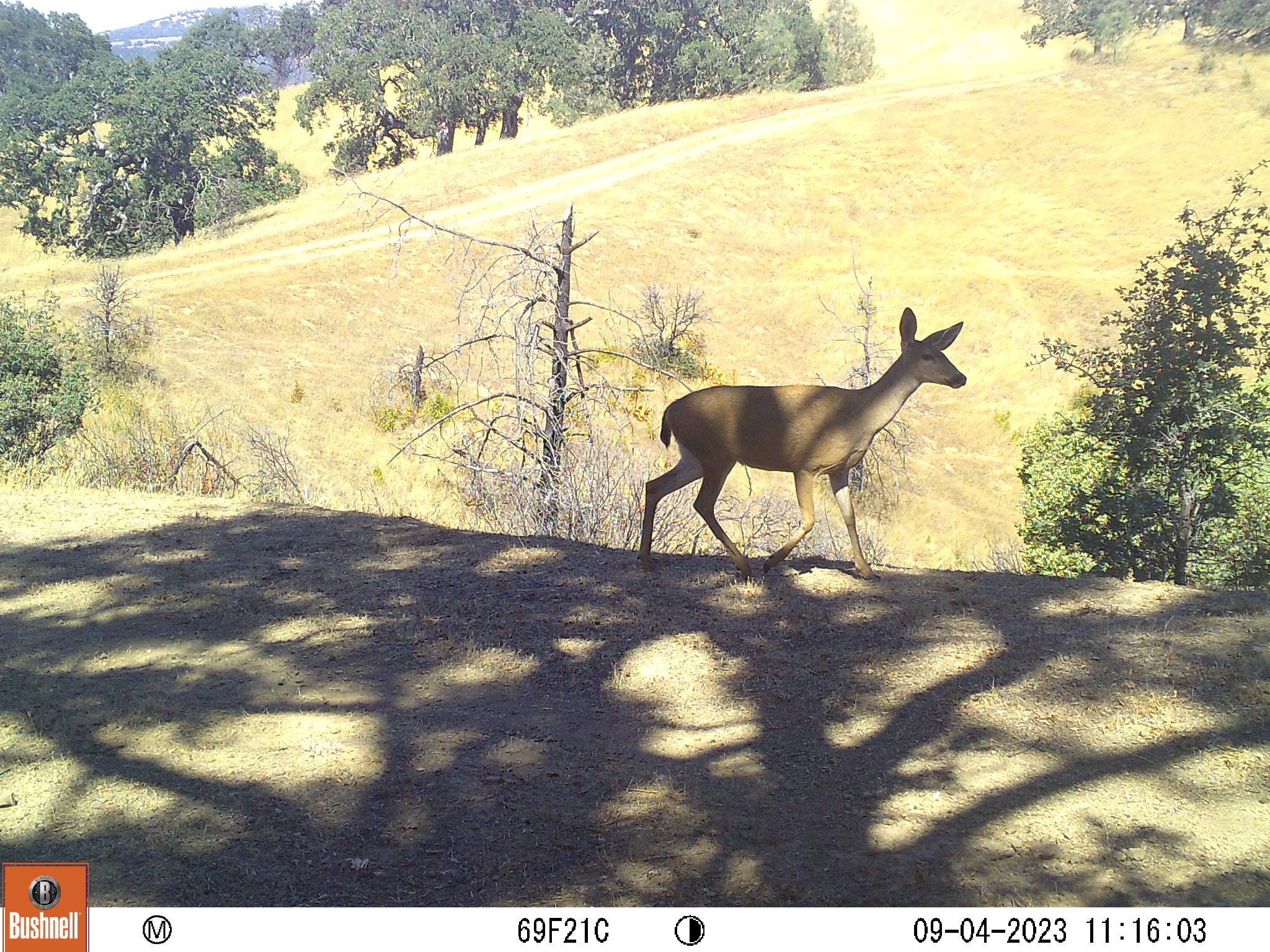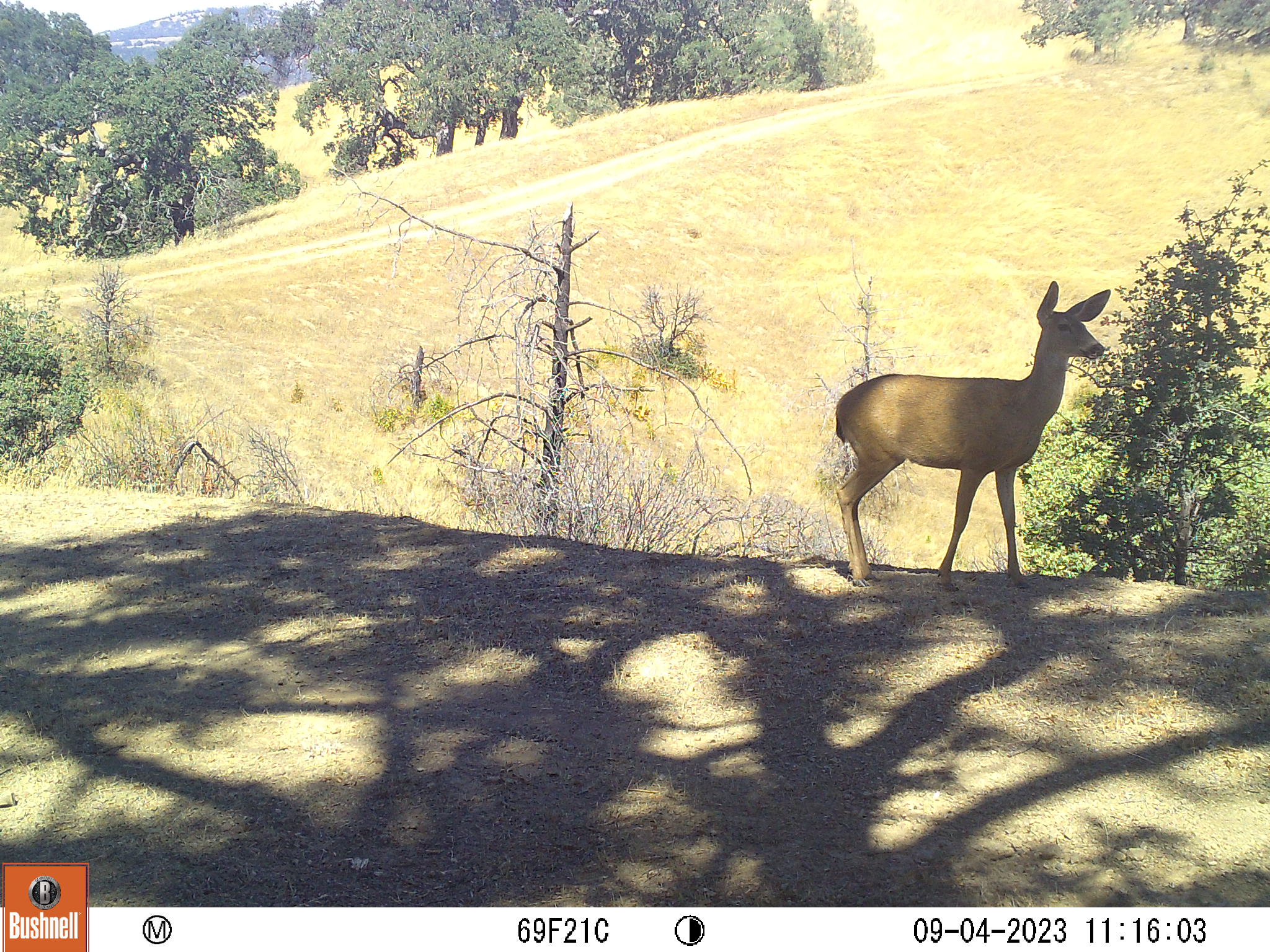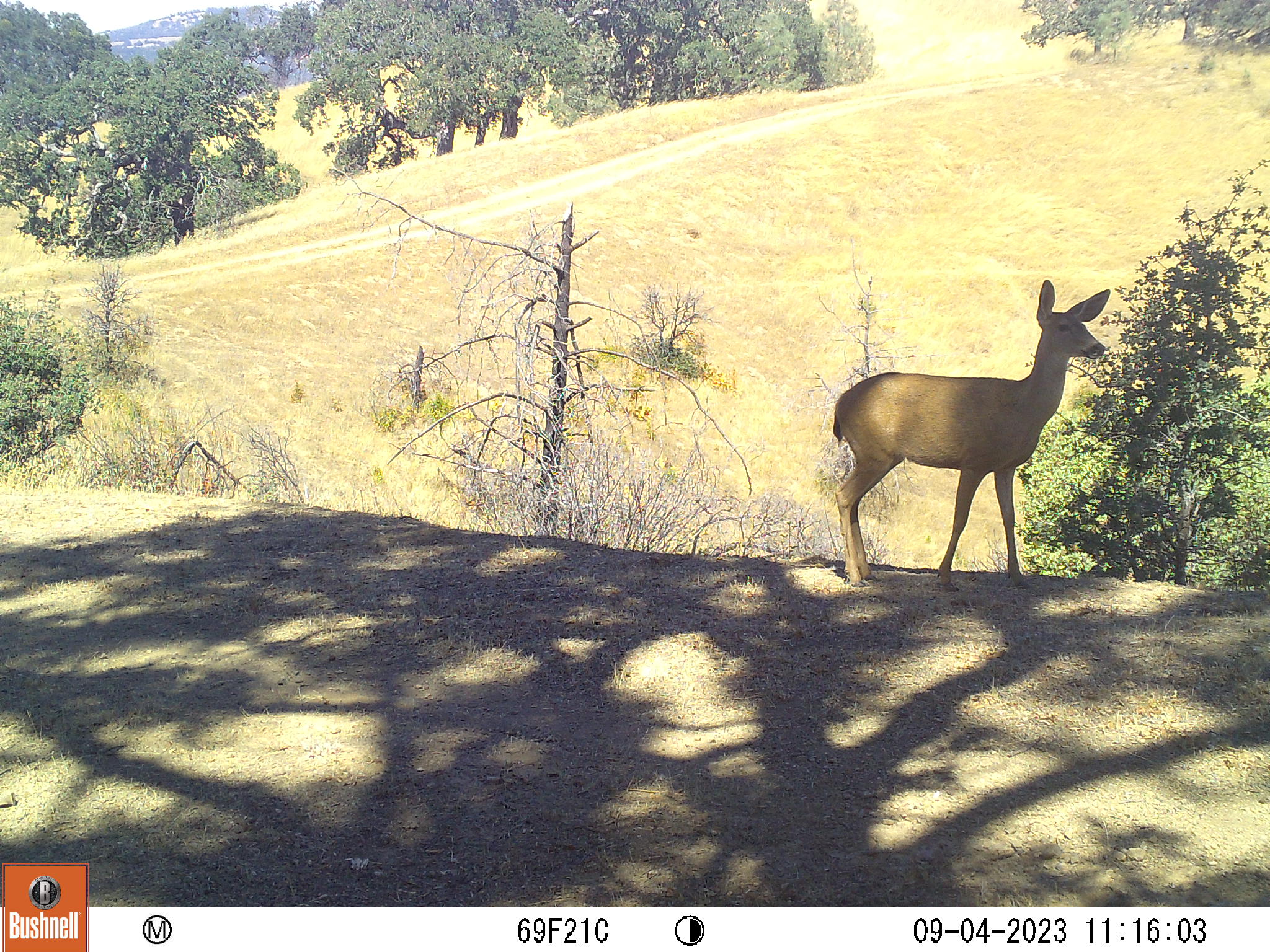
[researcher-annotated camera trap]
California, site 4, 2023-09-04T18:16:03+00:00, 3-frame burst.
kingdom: Animalia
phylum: Chordata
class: Mammalia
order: Artiodactyla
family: Cervidae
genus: Odocoileus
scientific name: Odocoileus hemionus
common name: mule deer